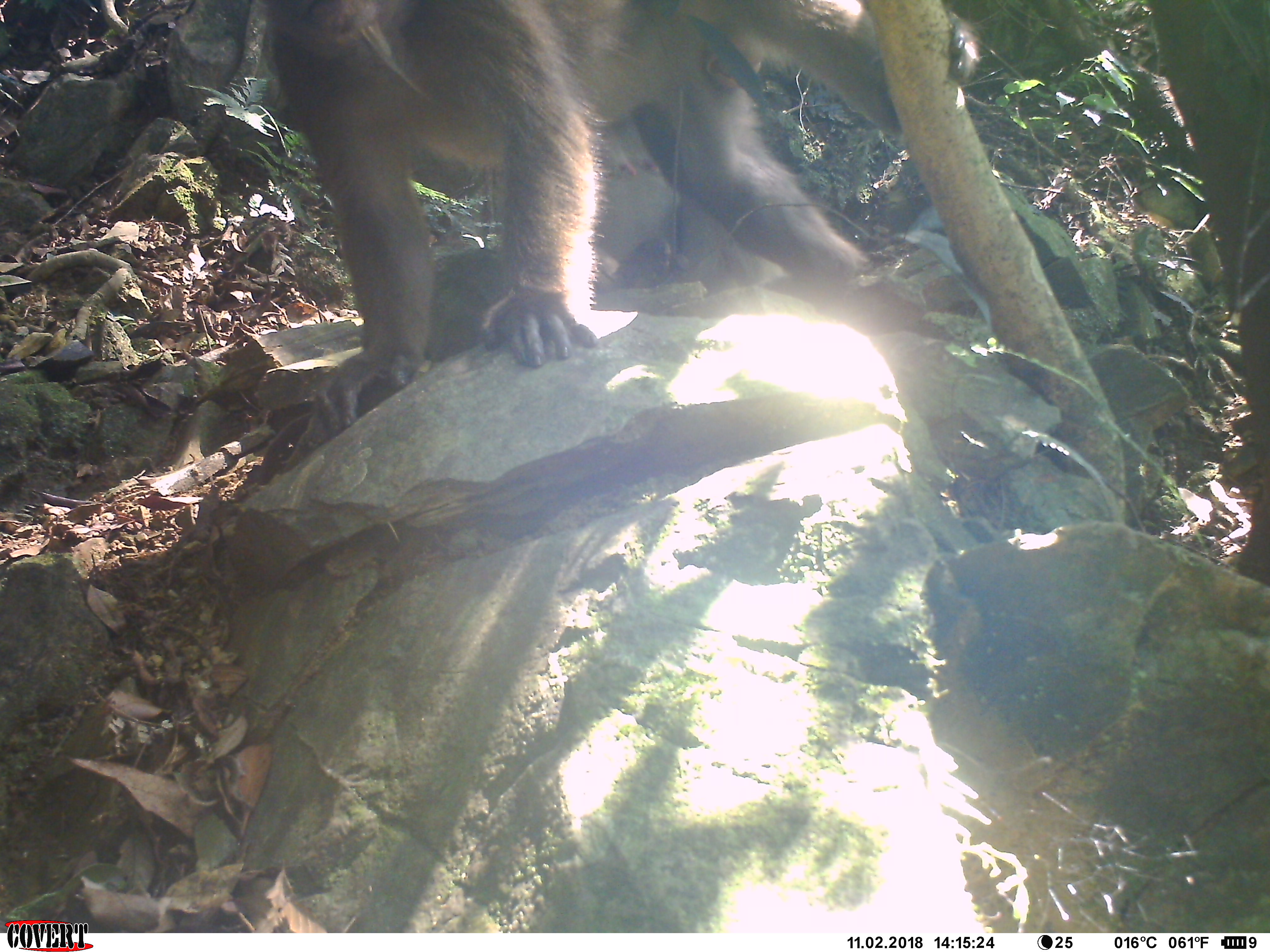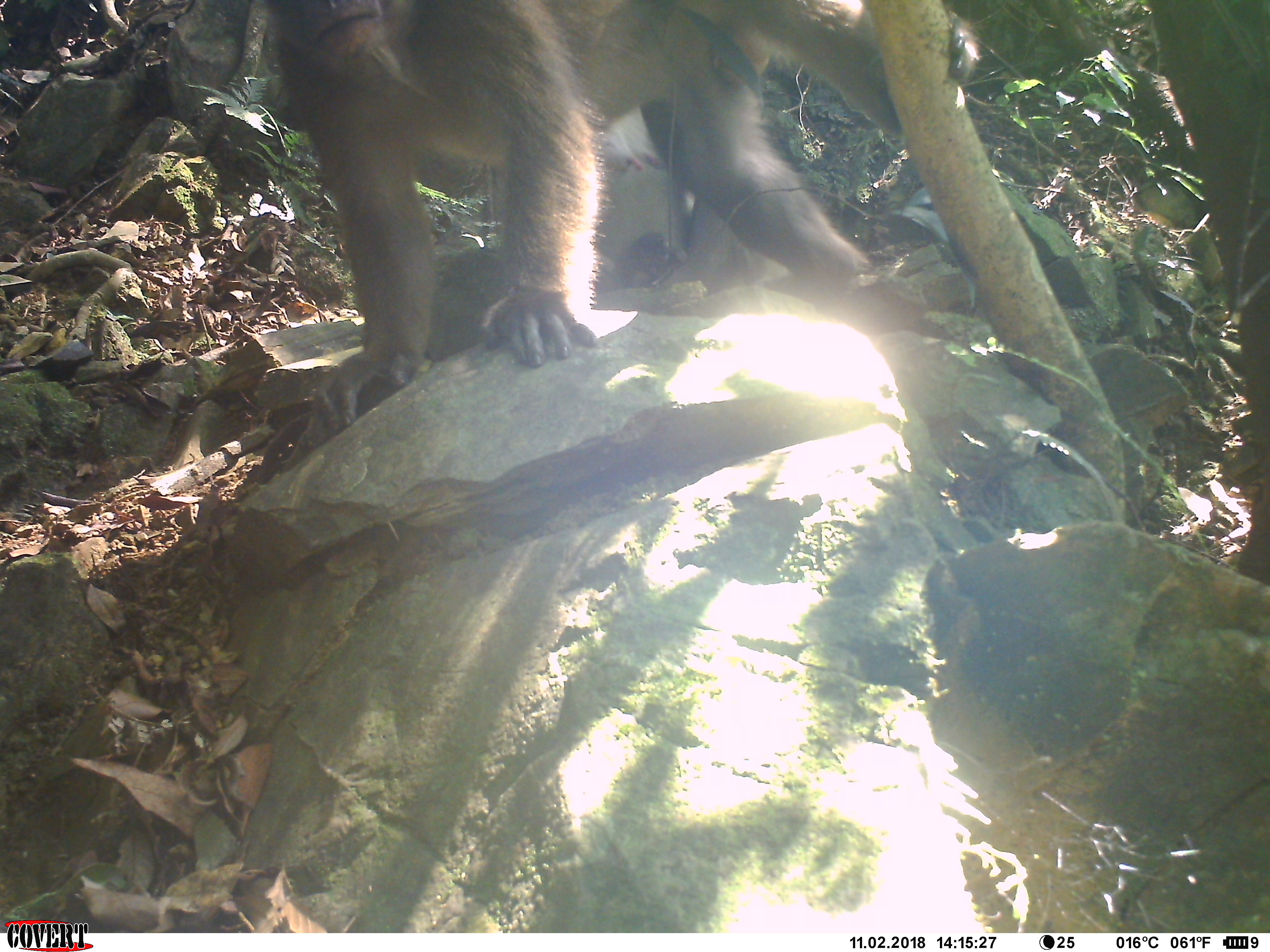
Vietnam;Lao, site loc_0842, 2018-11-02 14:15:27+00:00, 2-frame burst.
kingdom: Animalia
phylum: Chordata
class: Mammalia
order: Primates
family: Cercopithecidae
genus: Macaca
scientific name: Macaca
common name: macaque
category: macaque not stump tailed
Macaque not stump tailed (macaque) (Macaca). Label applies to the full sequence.